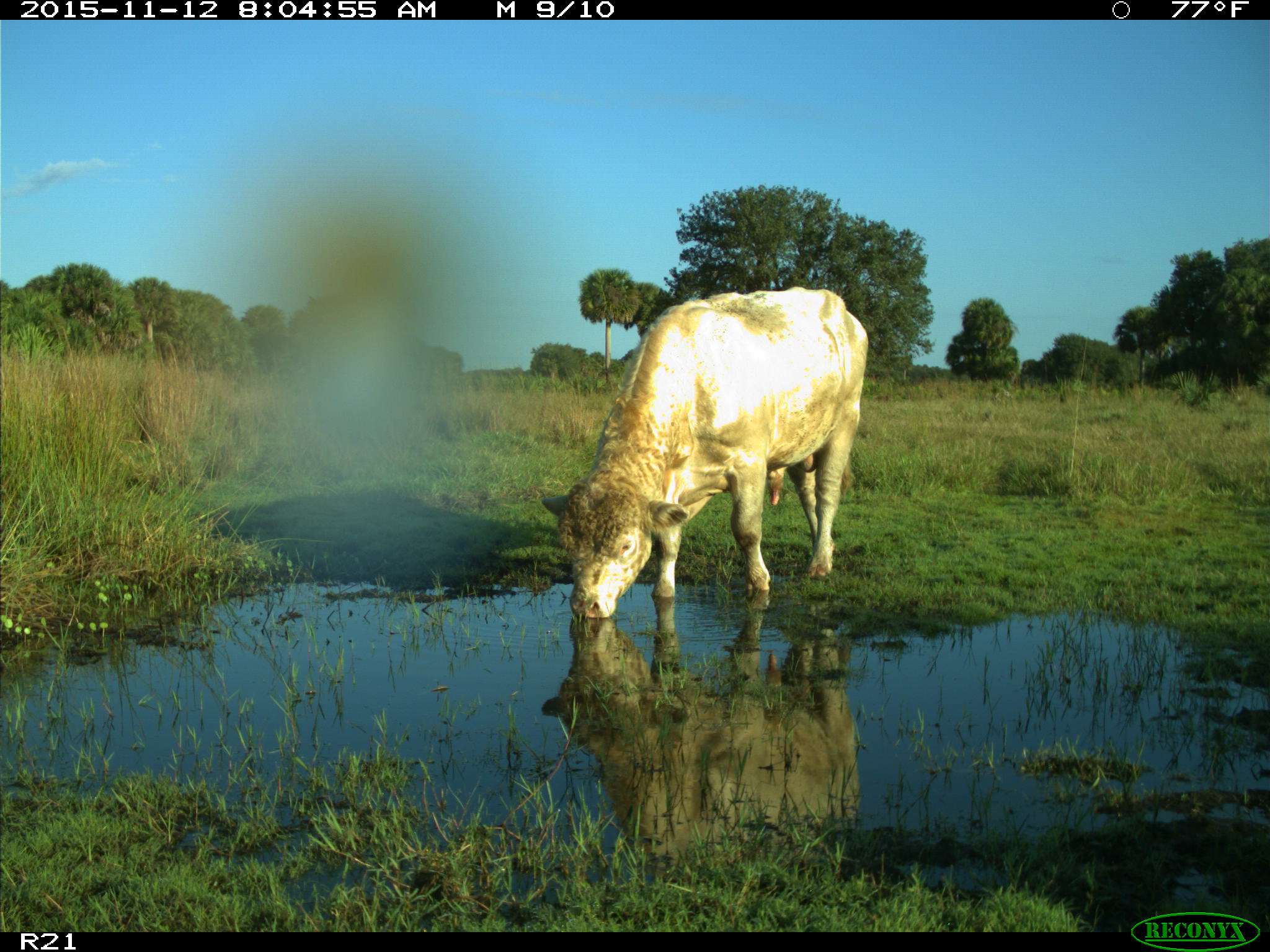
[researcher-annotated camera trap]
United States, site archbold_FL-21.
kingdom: Animalia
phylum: Chordata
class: Mammalia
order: Artiodactyla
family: Bovidae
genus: Bos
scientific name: Bos taurus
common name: domestic cow